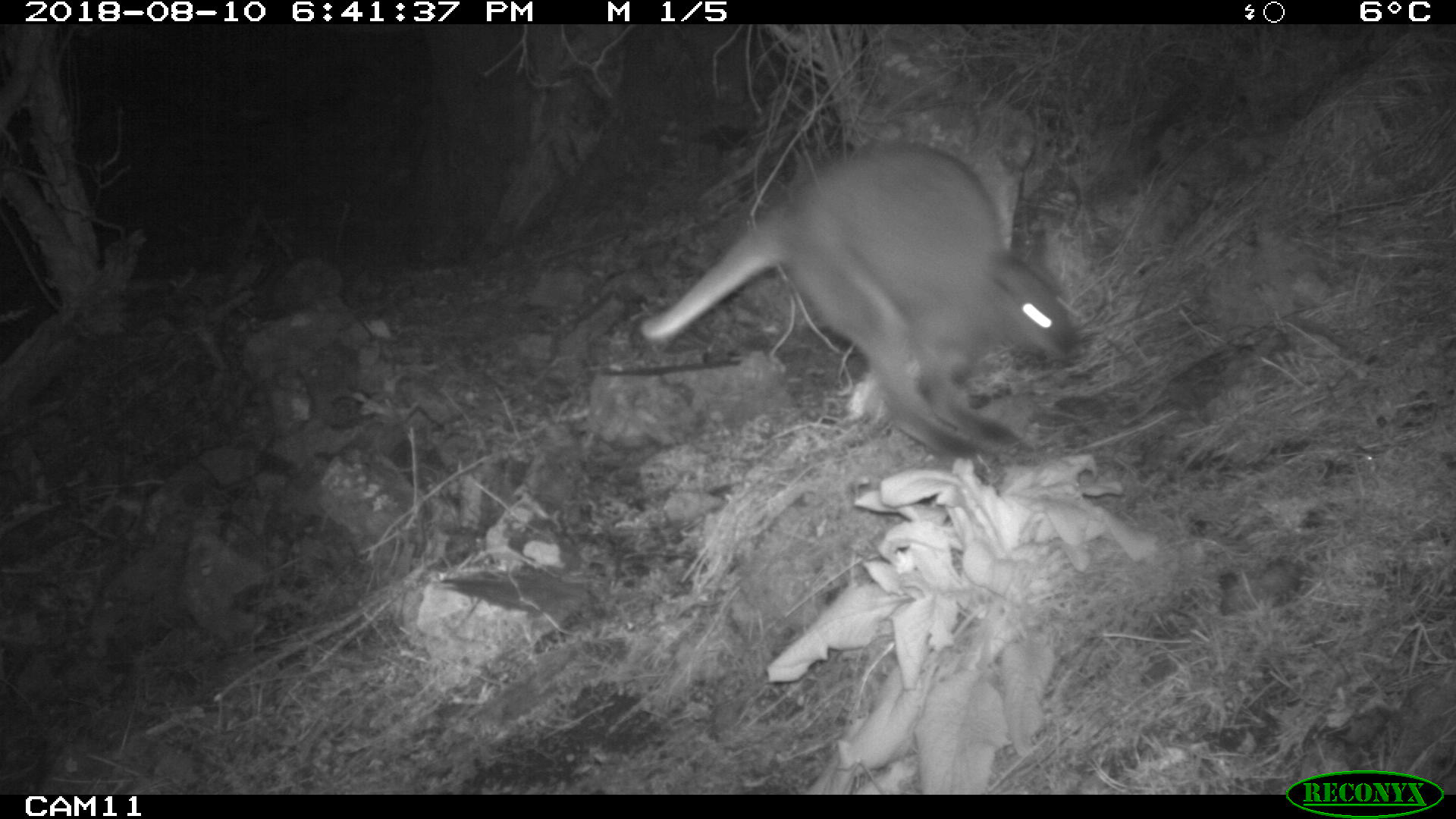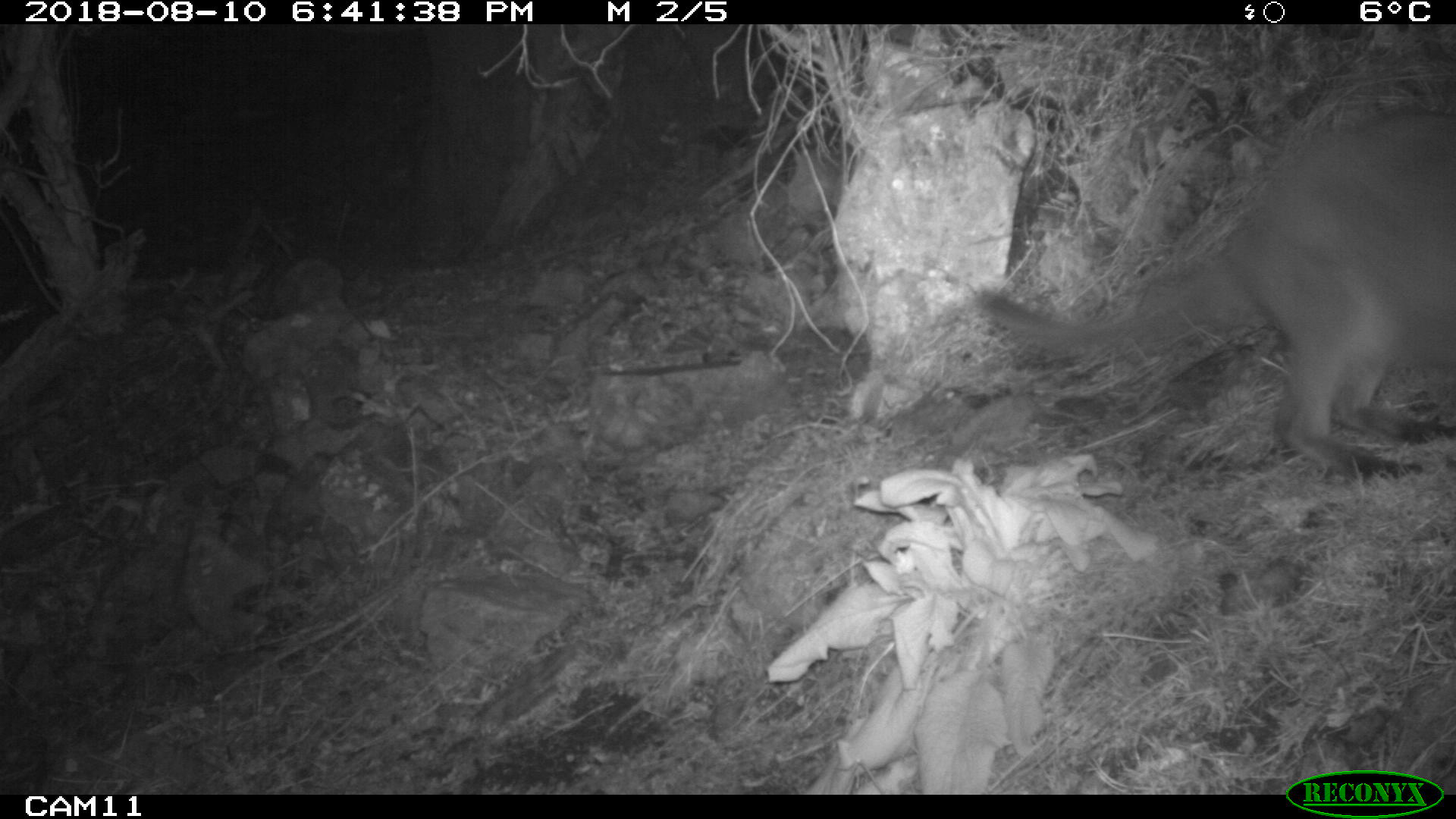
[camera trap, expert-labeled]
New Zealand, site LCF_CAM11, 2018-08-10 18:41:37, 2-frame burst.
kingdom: Animalia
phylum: Chordata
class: Mammalia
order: Diprotodontia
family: Macropodidae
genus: Notamacropus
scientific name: Notamacropus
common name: wallaby